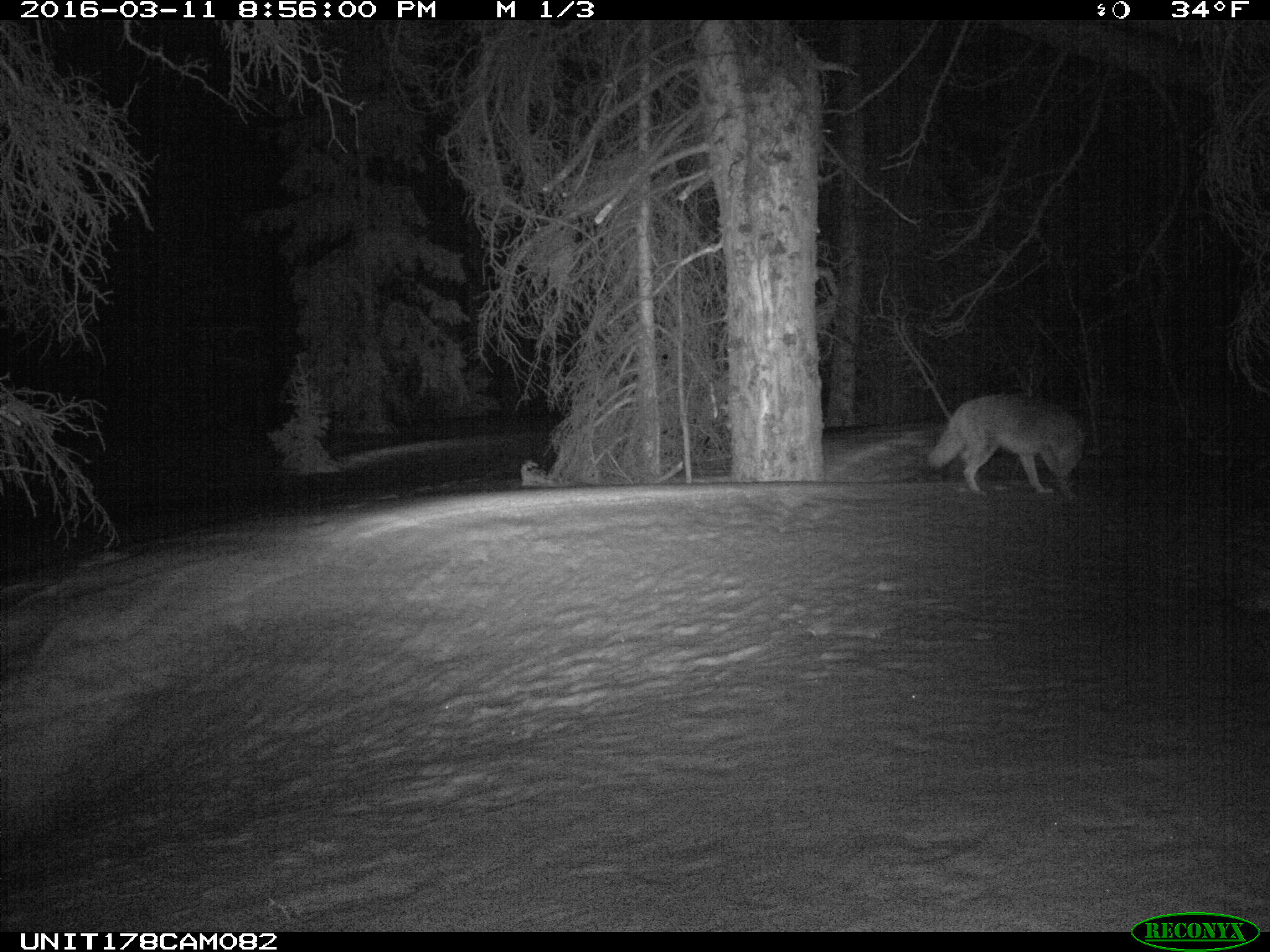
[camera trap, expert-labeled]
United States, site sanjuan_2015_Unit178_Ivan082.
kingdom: Animalia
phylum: Chordata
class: Mammalia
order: Carnivora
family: Canidae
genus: Canis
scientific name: Canis latrans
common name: coyote